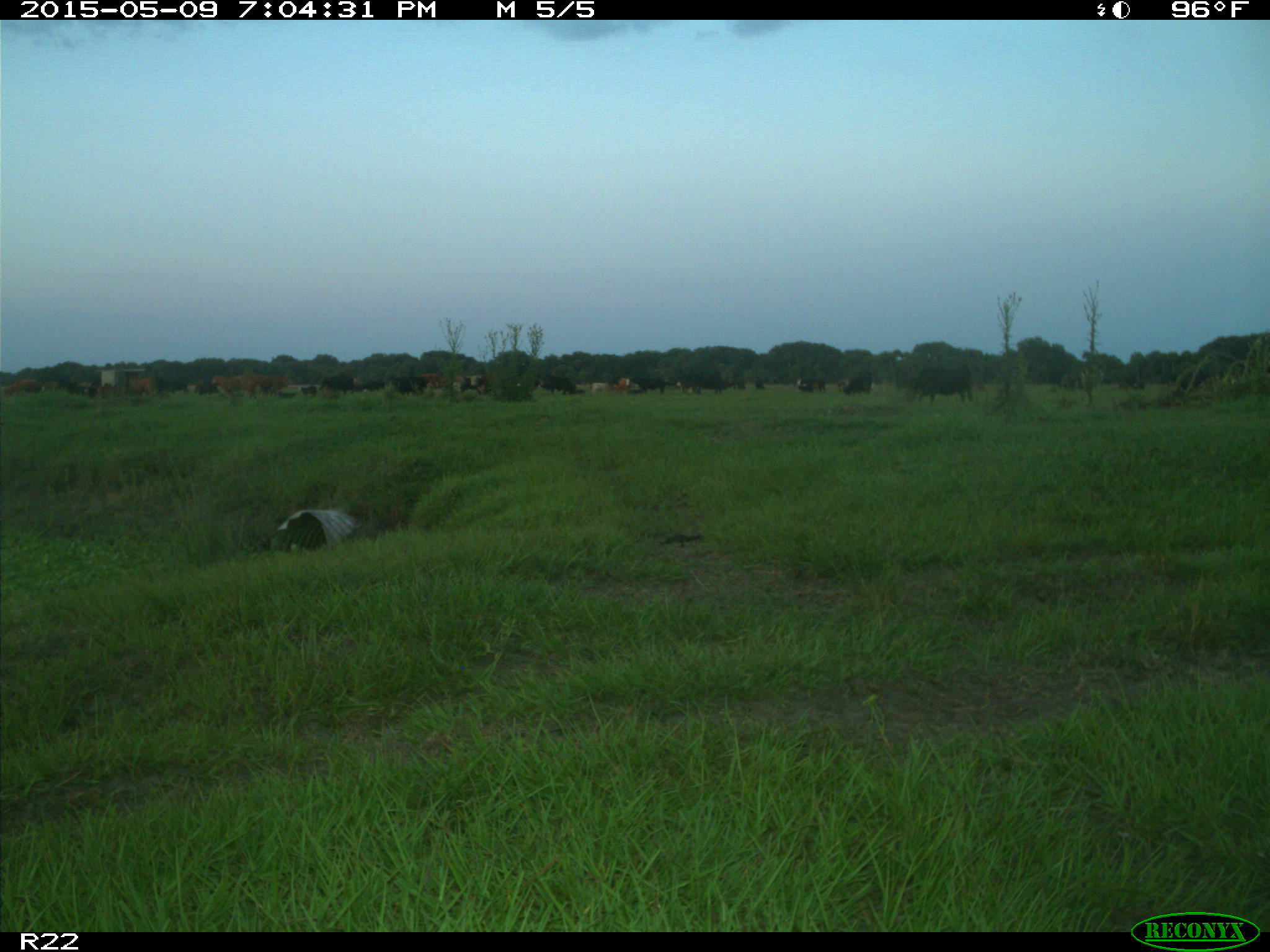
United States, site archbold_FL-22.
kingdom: Animalia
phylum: Chordata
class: Mammalia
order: Artiodactyla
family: Bovidae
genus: Bos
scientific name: Bos taurus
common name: domestic cow